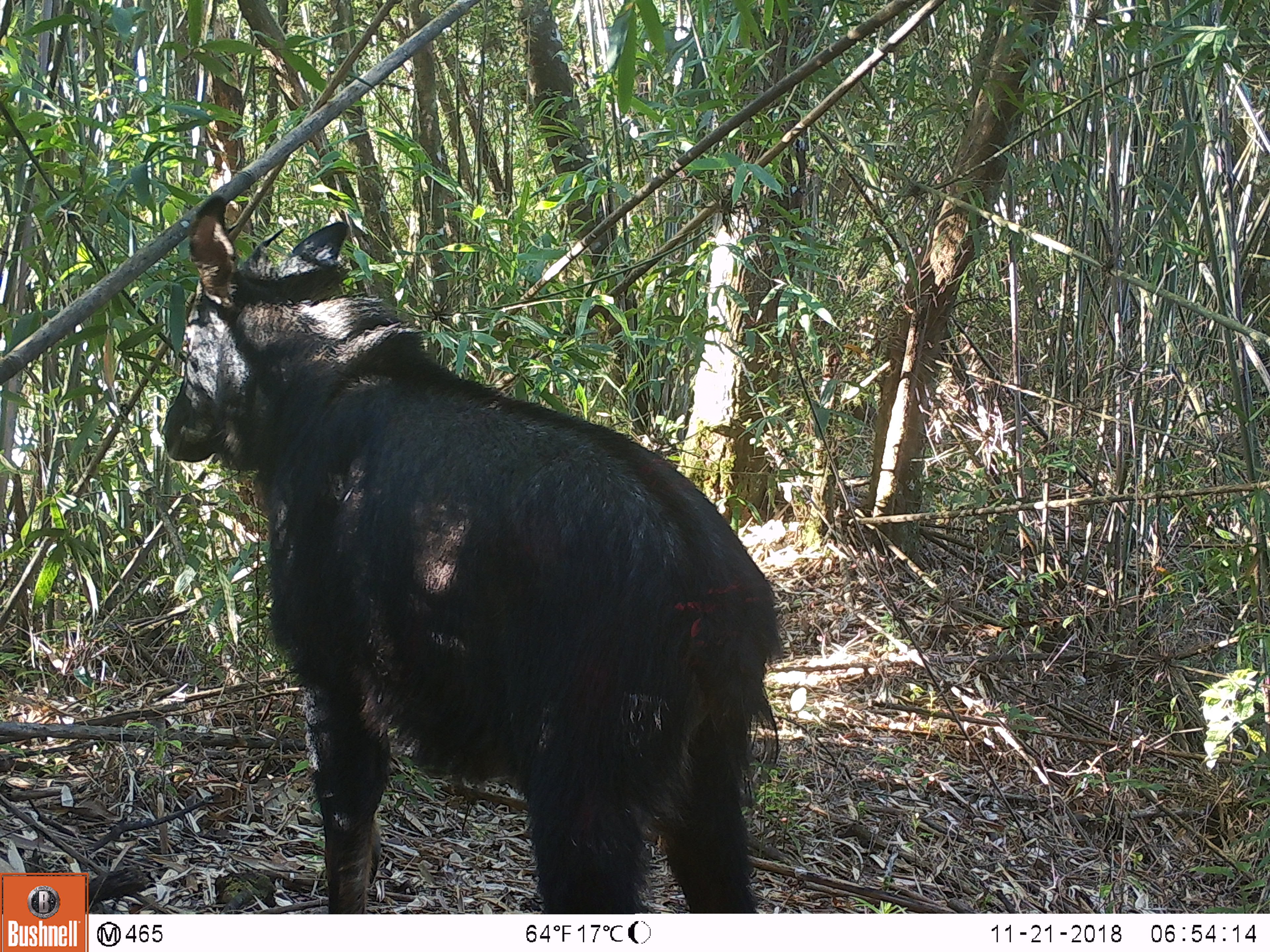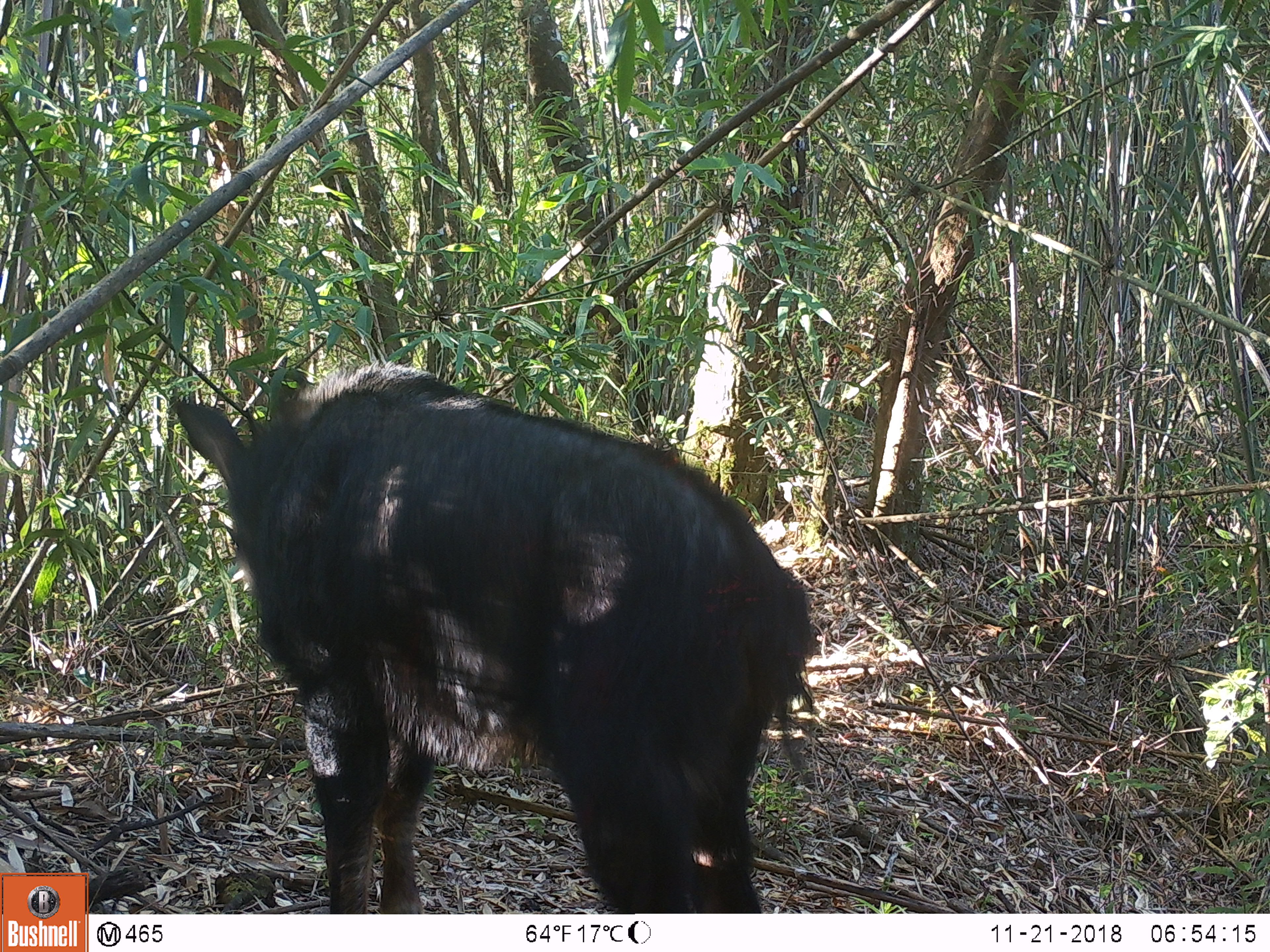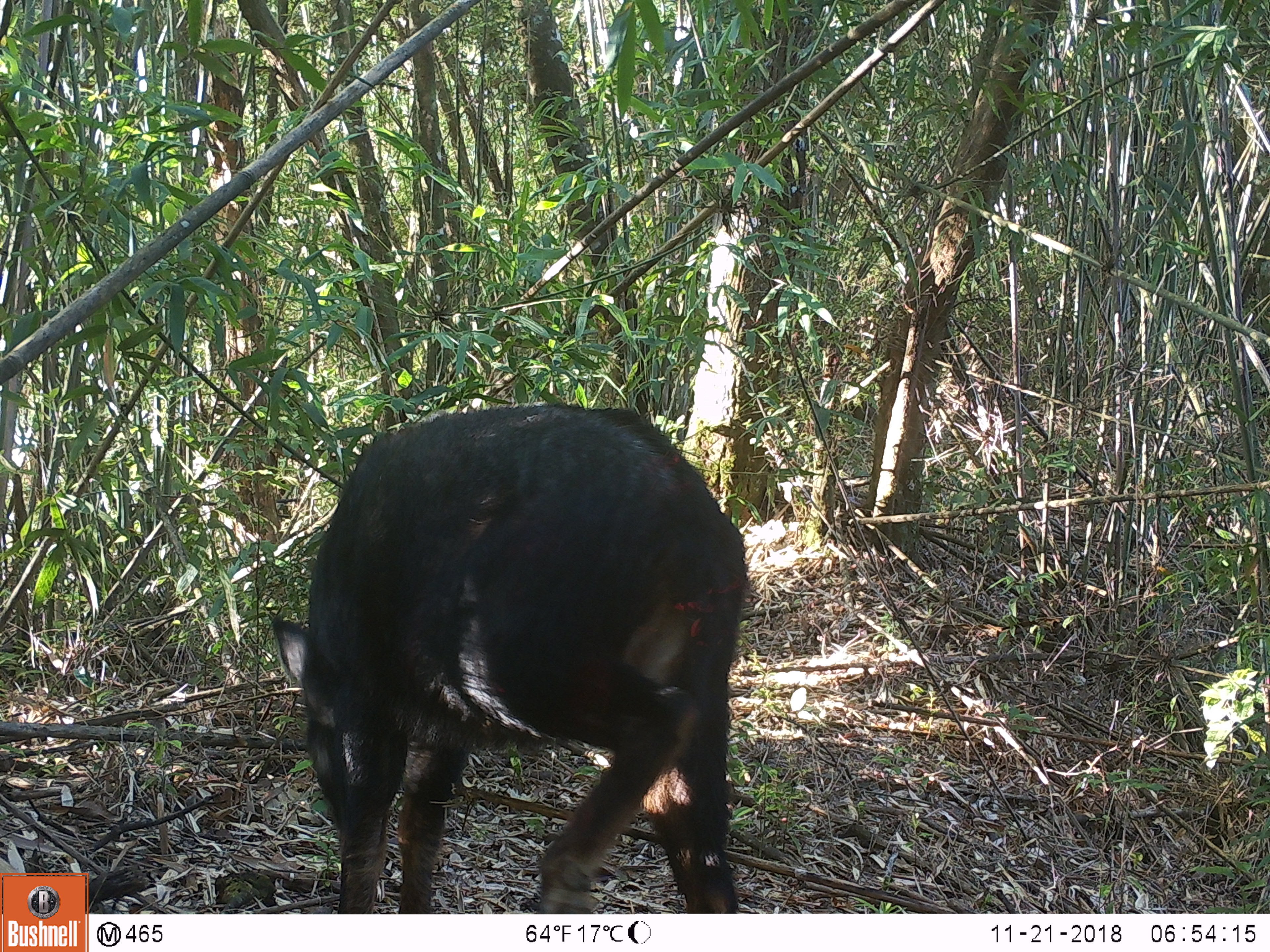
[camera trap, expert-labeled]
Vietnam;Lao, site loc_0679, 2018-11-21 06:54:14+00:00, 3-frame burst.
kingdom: Animalia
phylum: Chordata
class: Mammalia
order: Artiodactyla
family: Bovidae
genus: Capricornis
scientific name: Capricornis sumatraensis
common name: chinese serow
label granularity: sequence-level